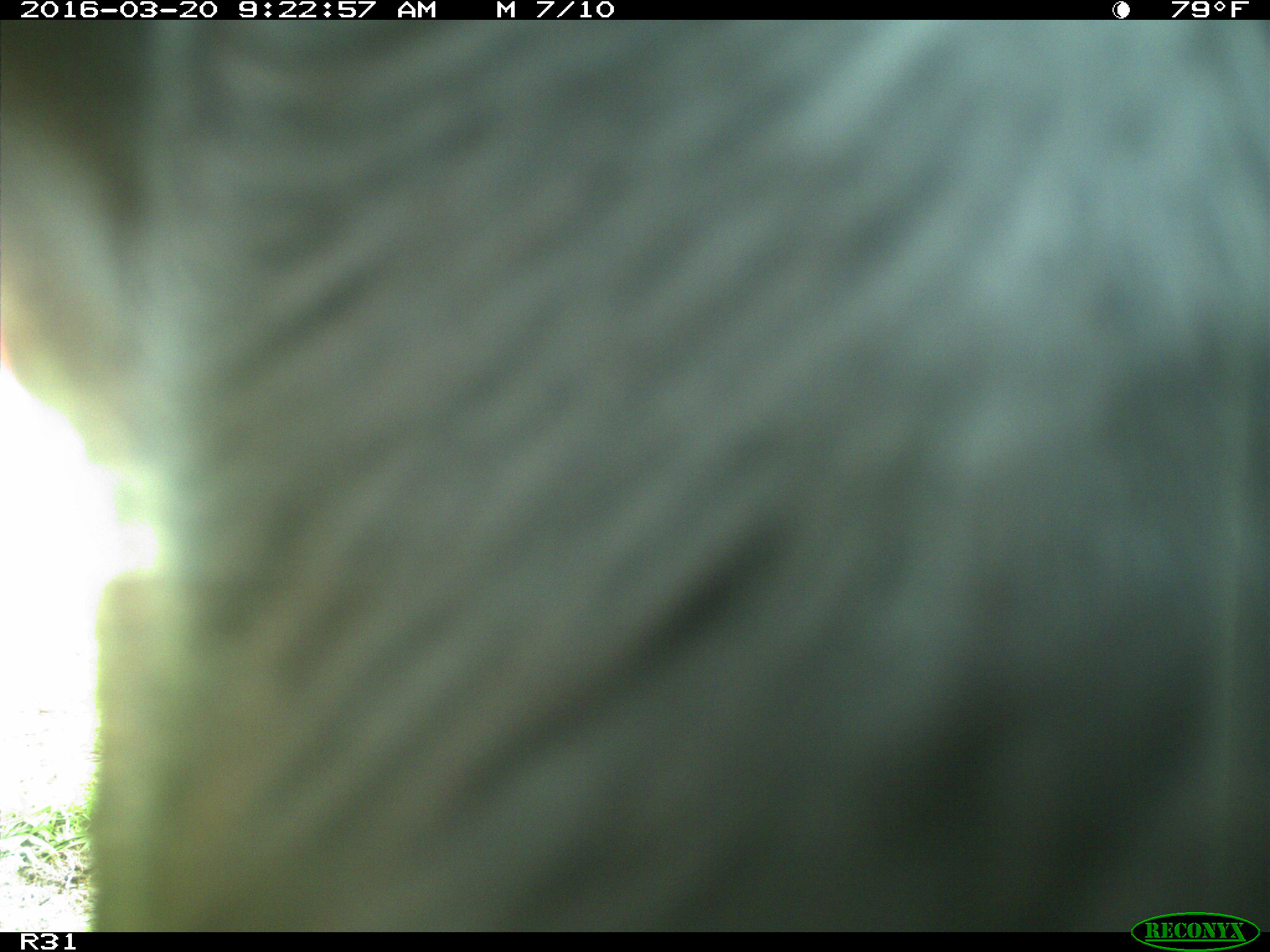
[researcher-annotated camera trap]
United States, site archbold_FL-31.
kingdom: Animalia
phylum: Chordata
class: Mammalia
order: Artiodactyla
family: Bovidae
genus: Bos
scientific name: Bos taurus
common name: domestic cow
Bos taurus (domestic cow).